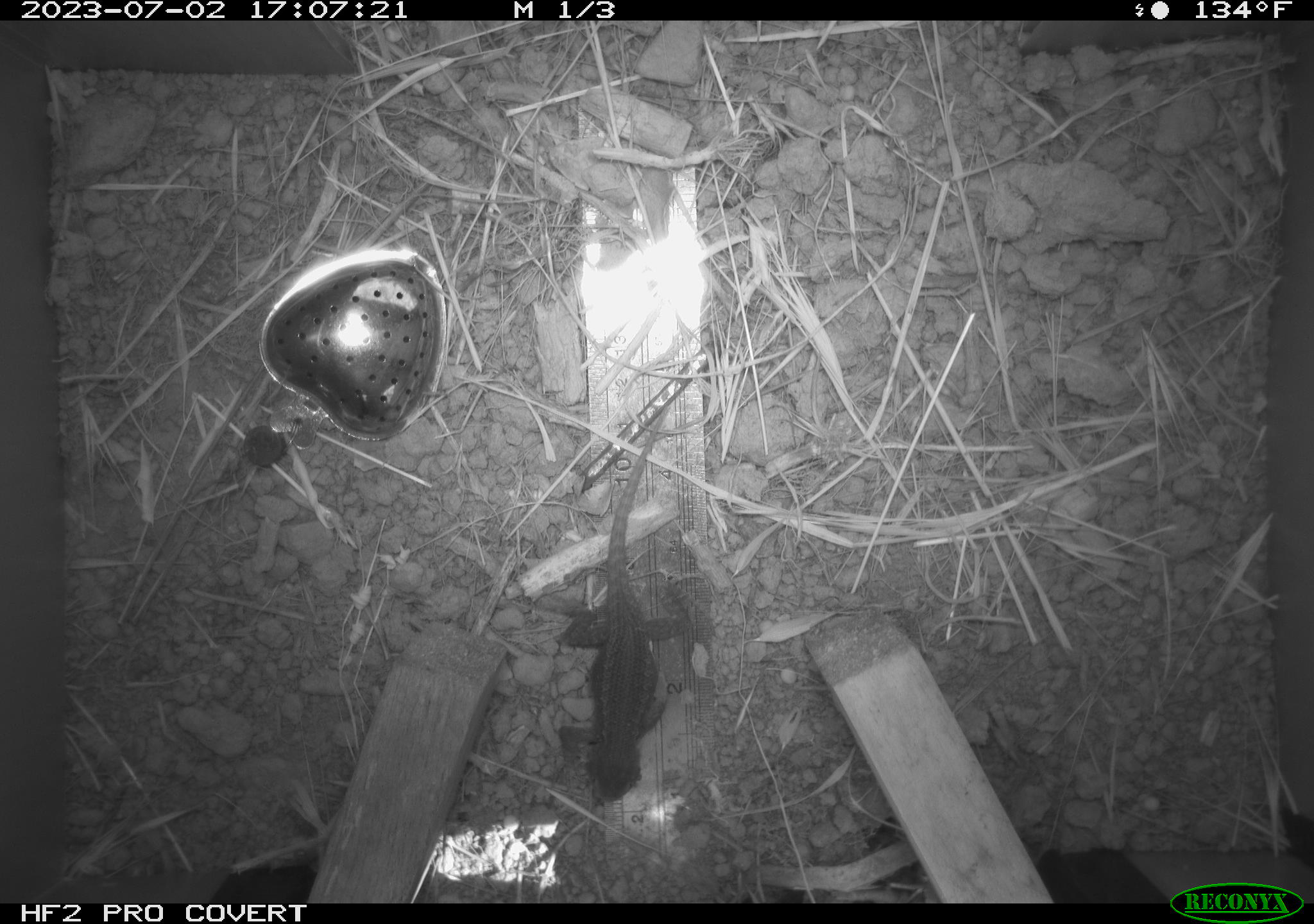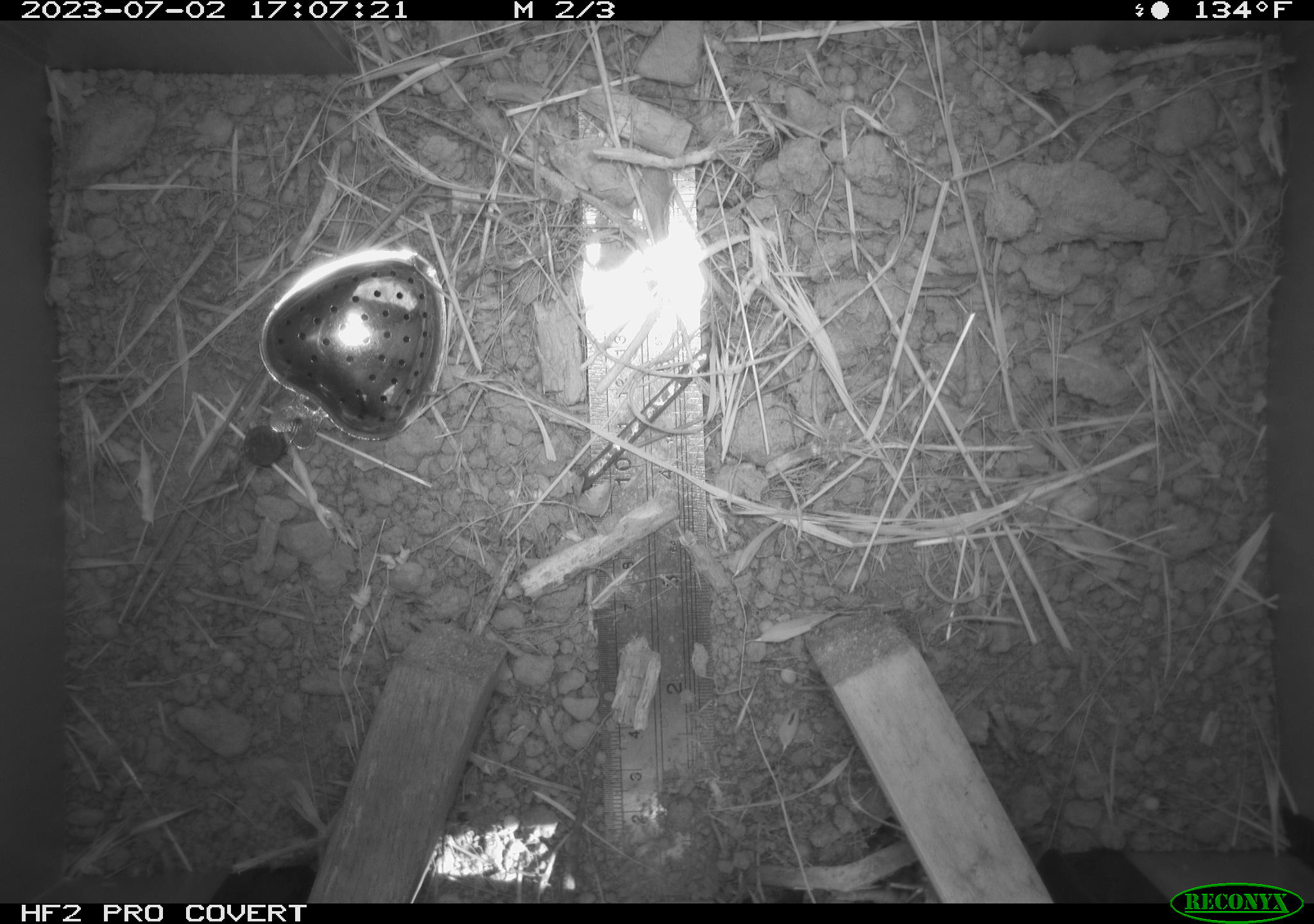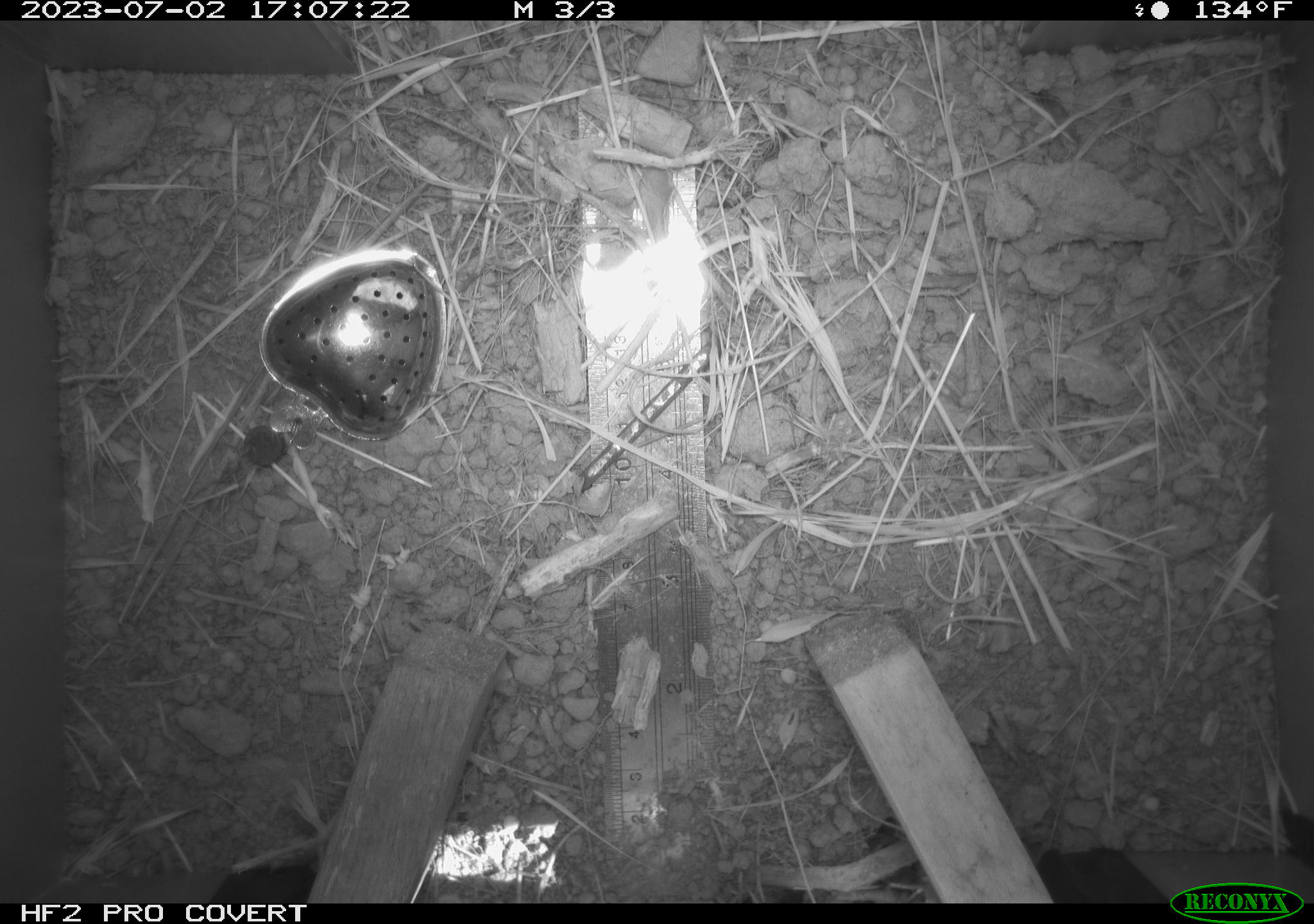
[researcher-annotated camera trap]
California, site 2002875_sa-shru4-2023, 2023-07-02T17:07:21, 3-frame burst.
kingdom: Animalia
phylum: Chordata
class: Reptilia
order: Squamata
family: Phrynosomatidae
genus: Sceloporus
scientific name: Sceloporus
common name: spiny lizards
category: sceloporus species